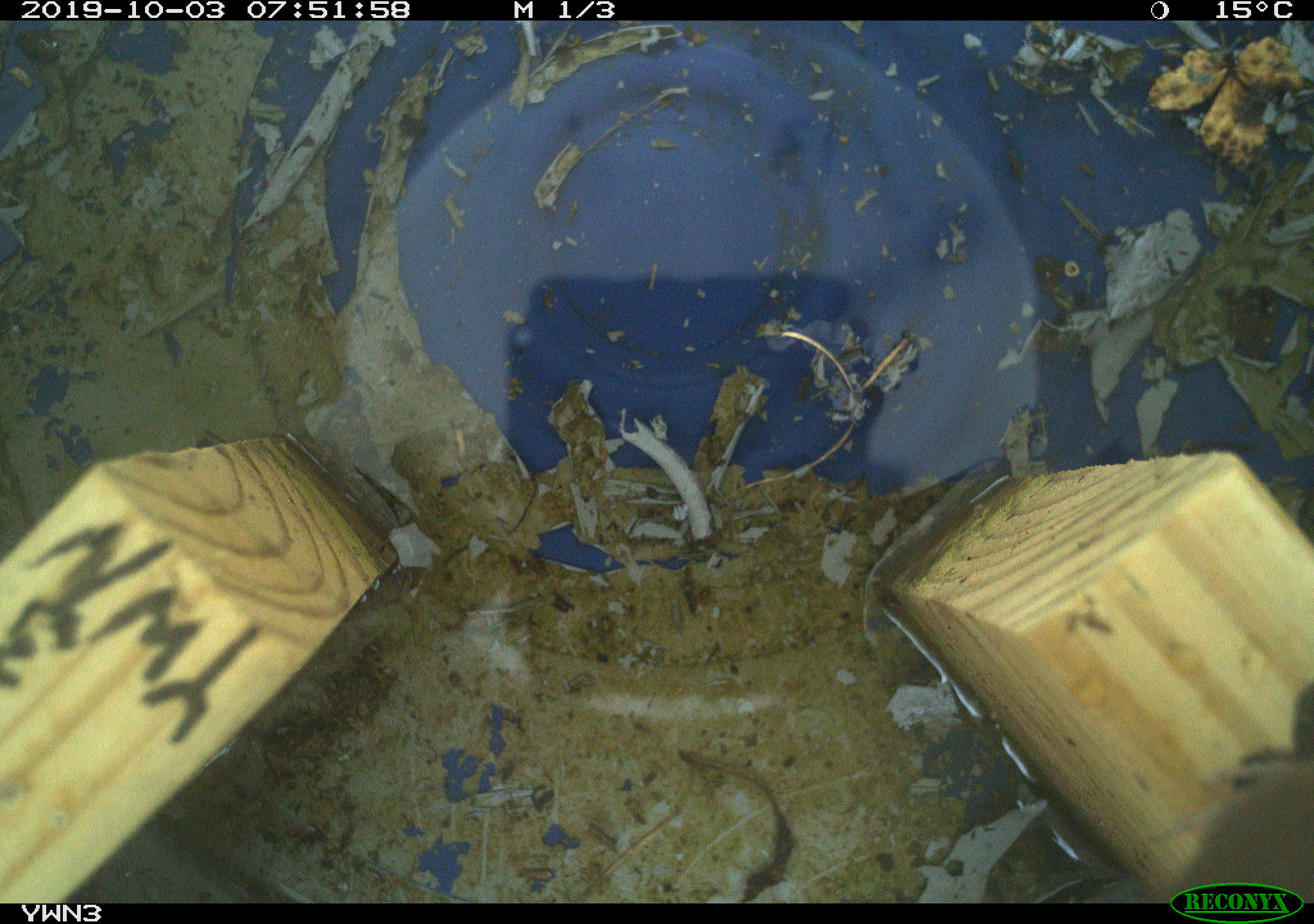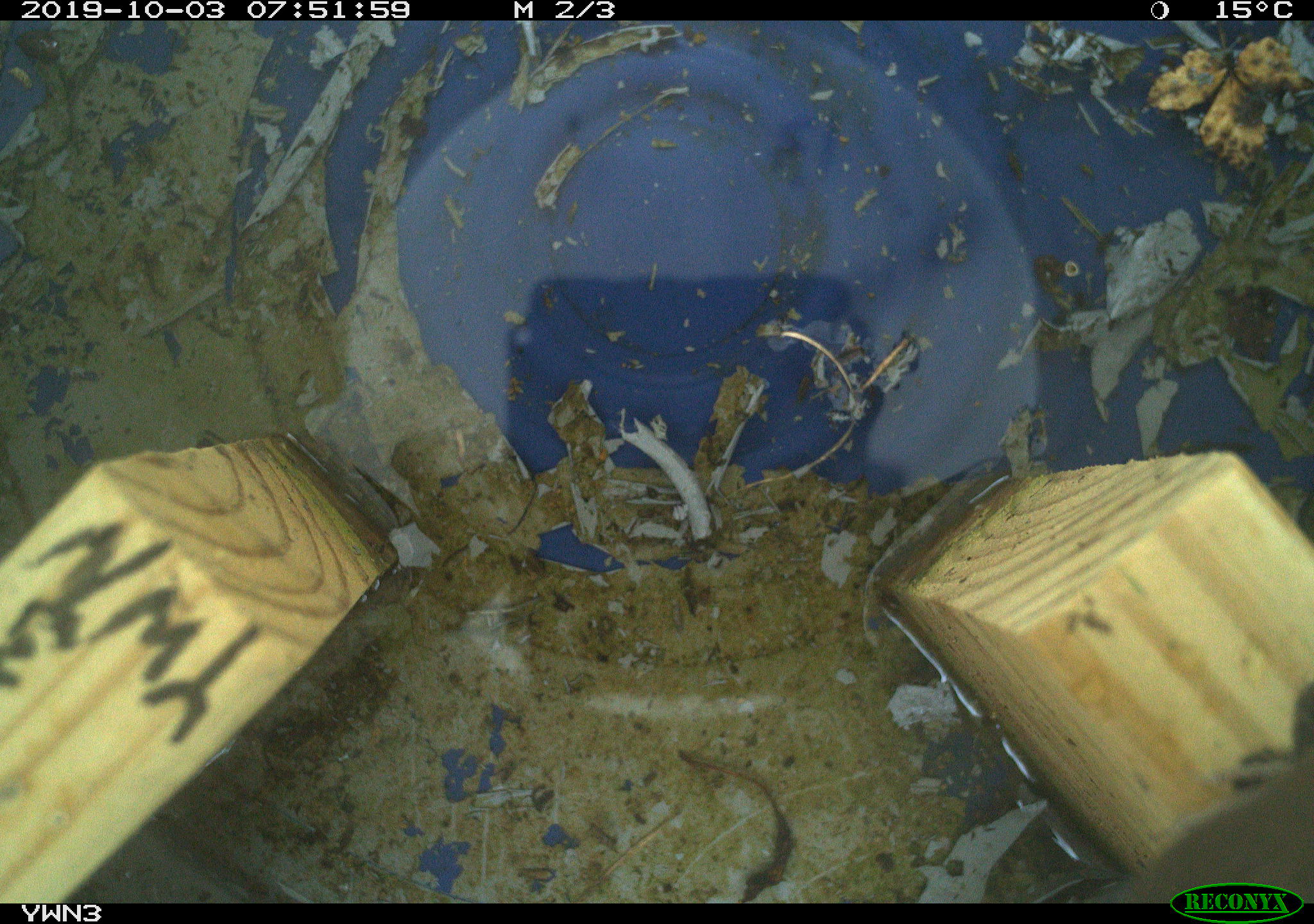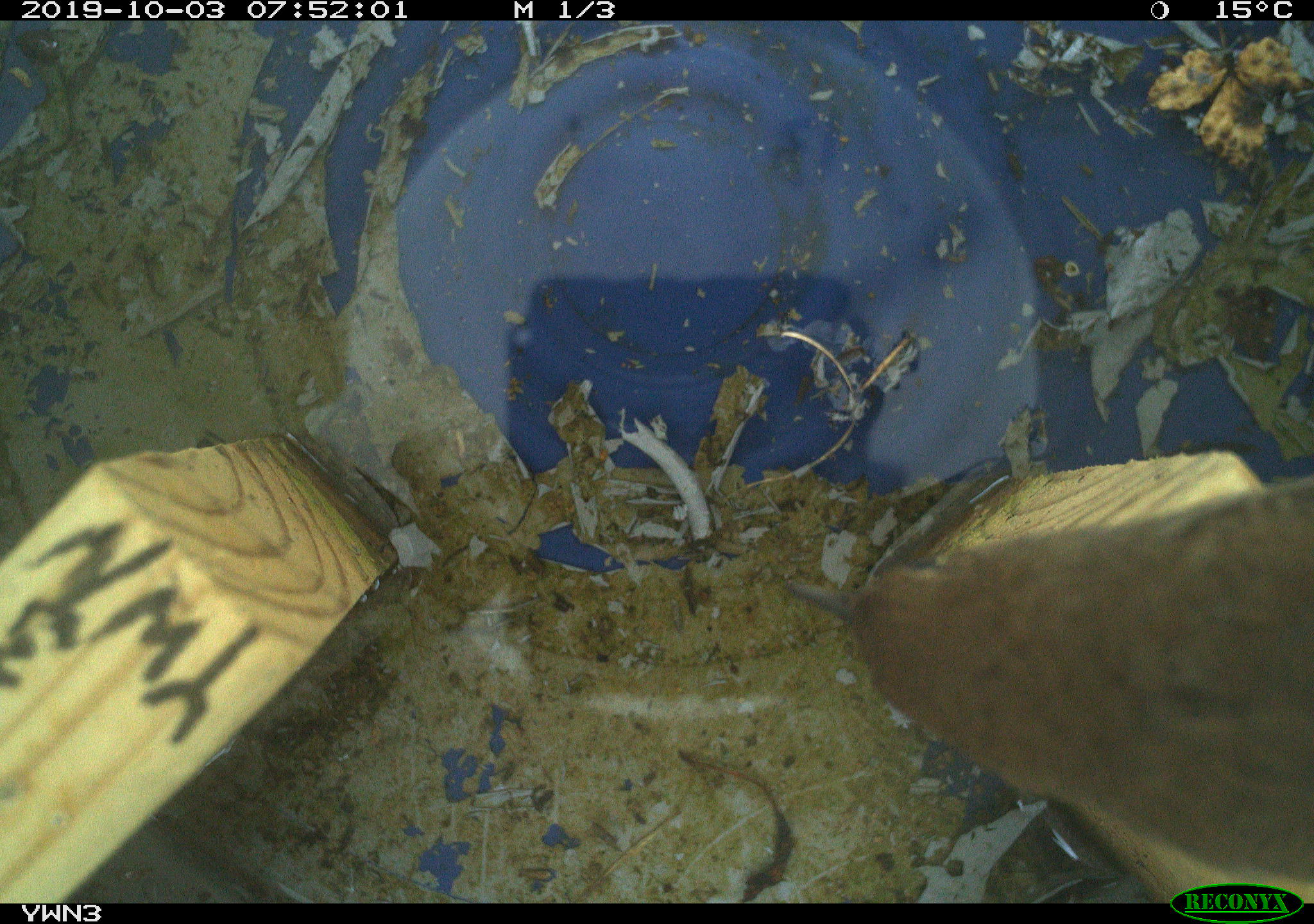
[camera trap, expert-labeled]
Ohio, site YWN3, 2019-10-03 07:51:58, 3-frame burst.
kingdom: Animalia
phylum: Chordata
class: Aves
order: Passeriformes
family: Troglodytidae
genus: Troglodytes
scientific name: Troglodytes aedon aedon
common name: northern house wren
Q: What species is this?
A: Northern house wren (Troglodytes aedon aedon).